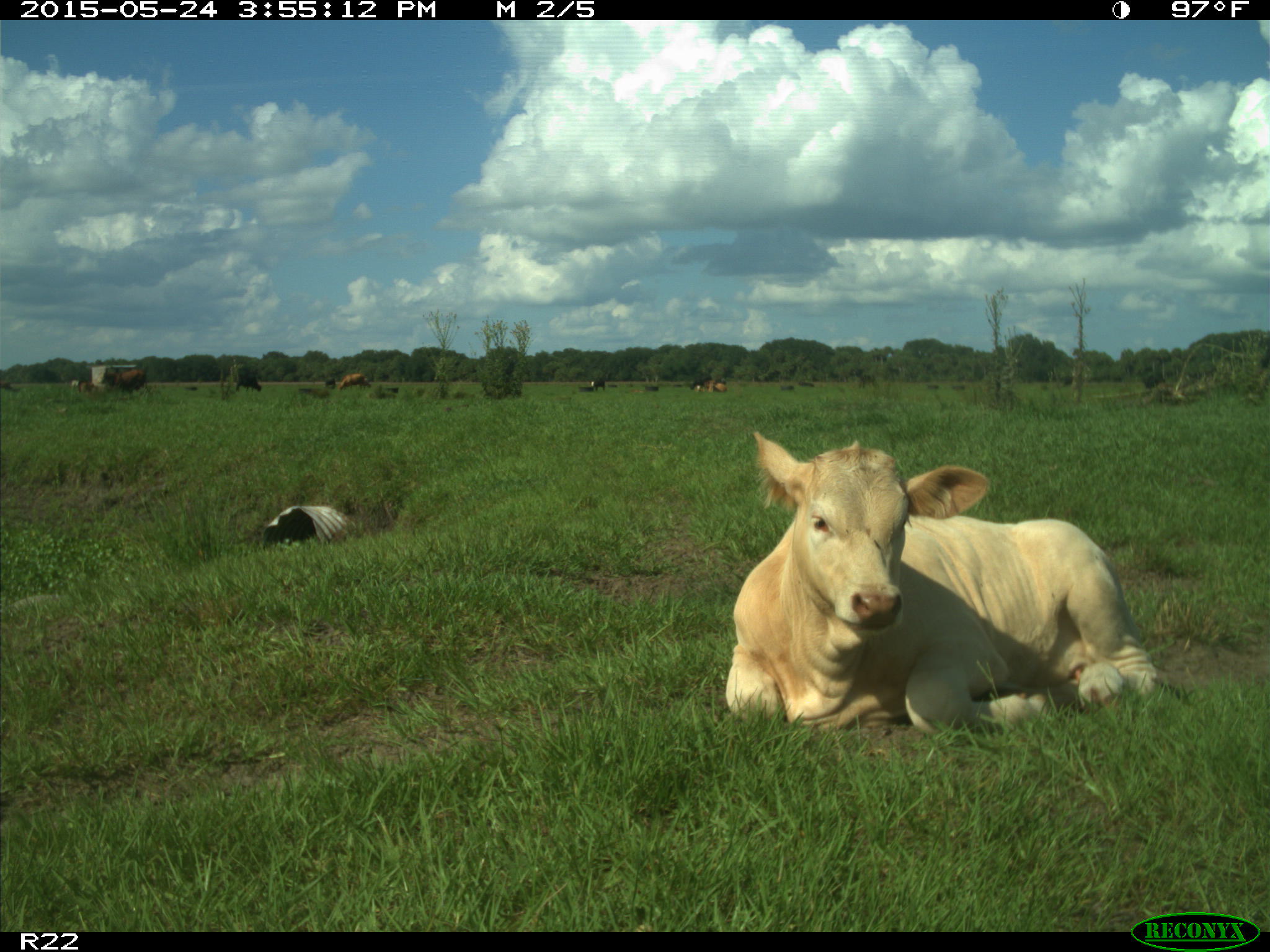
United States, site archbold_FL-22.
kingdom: Animalia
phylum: Chordata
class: Mammalia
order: Artiodactyla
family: Bovidae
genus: Bos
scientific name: Bos taurus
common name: domestic cow